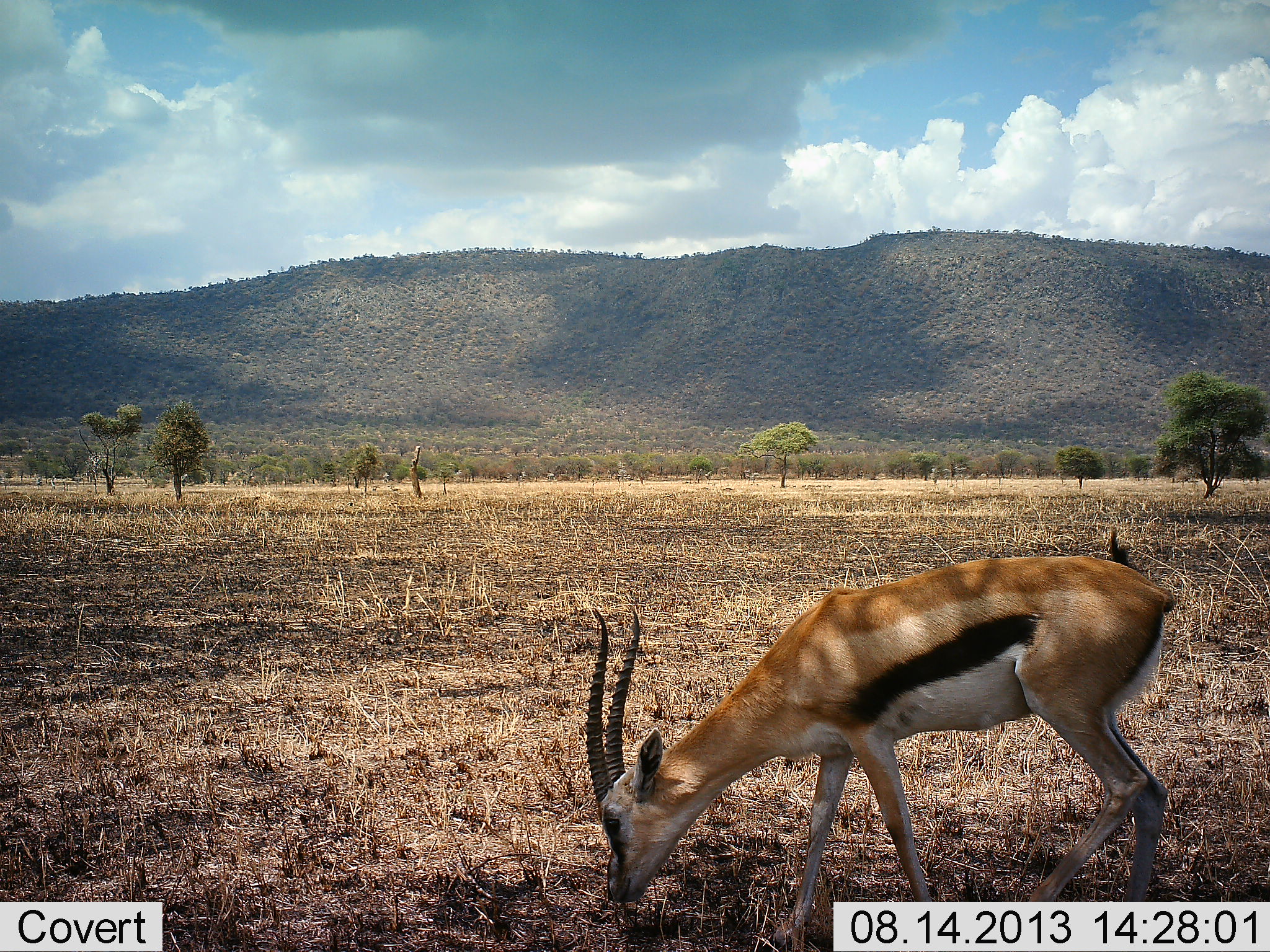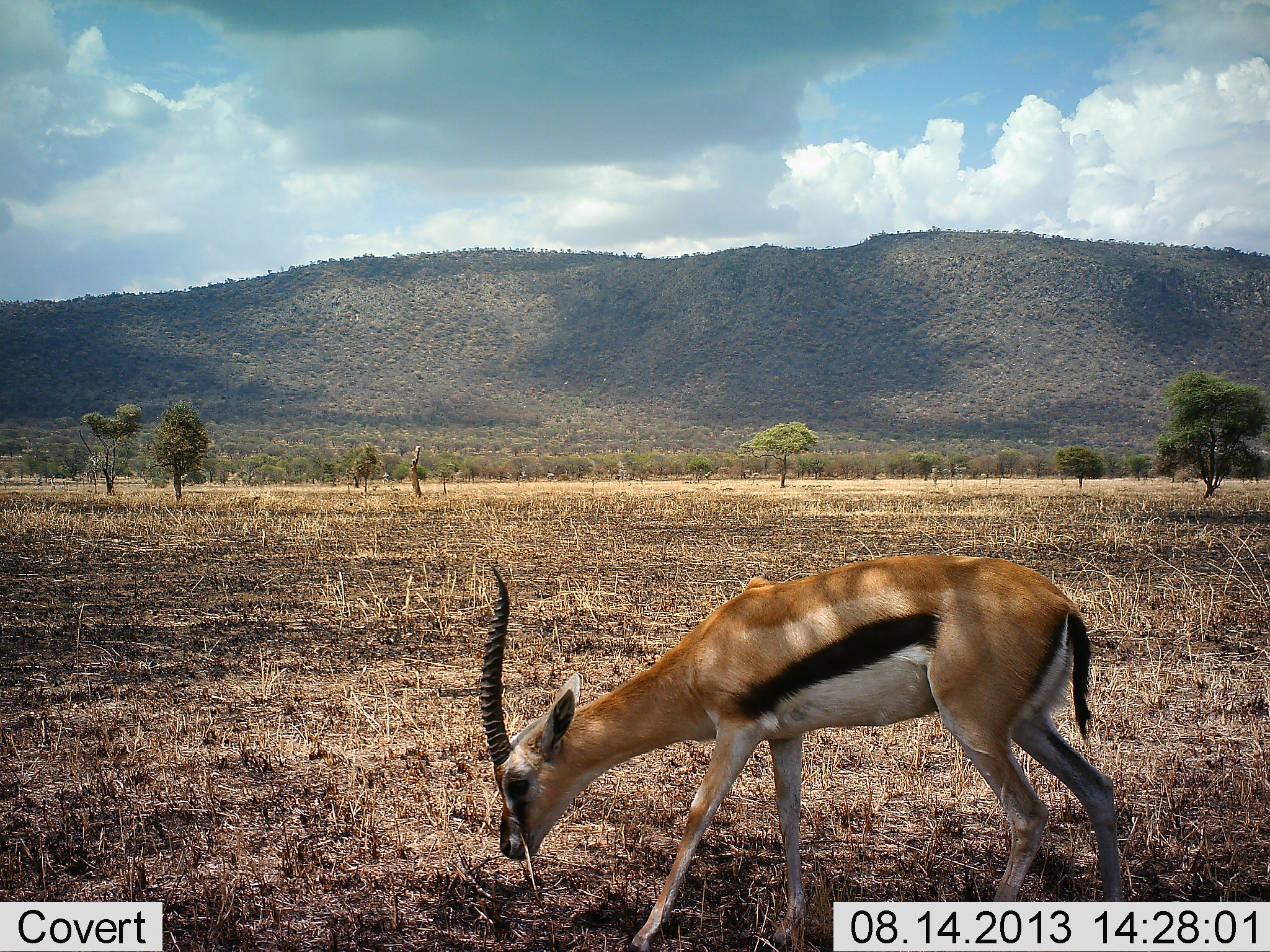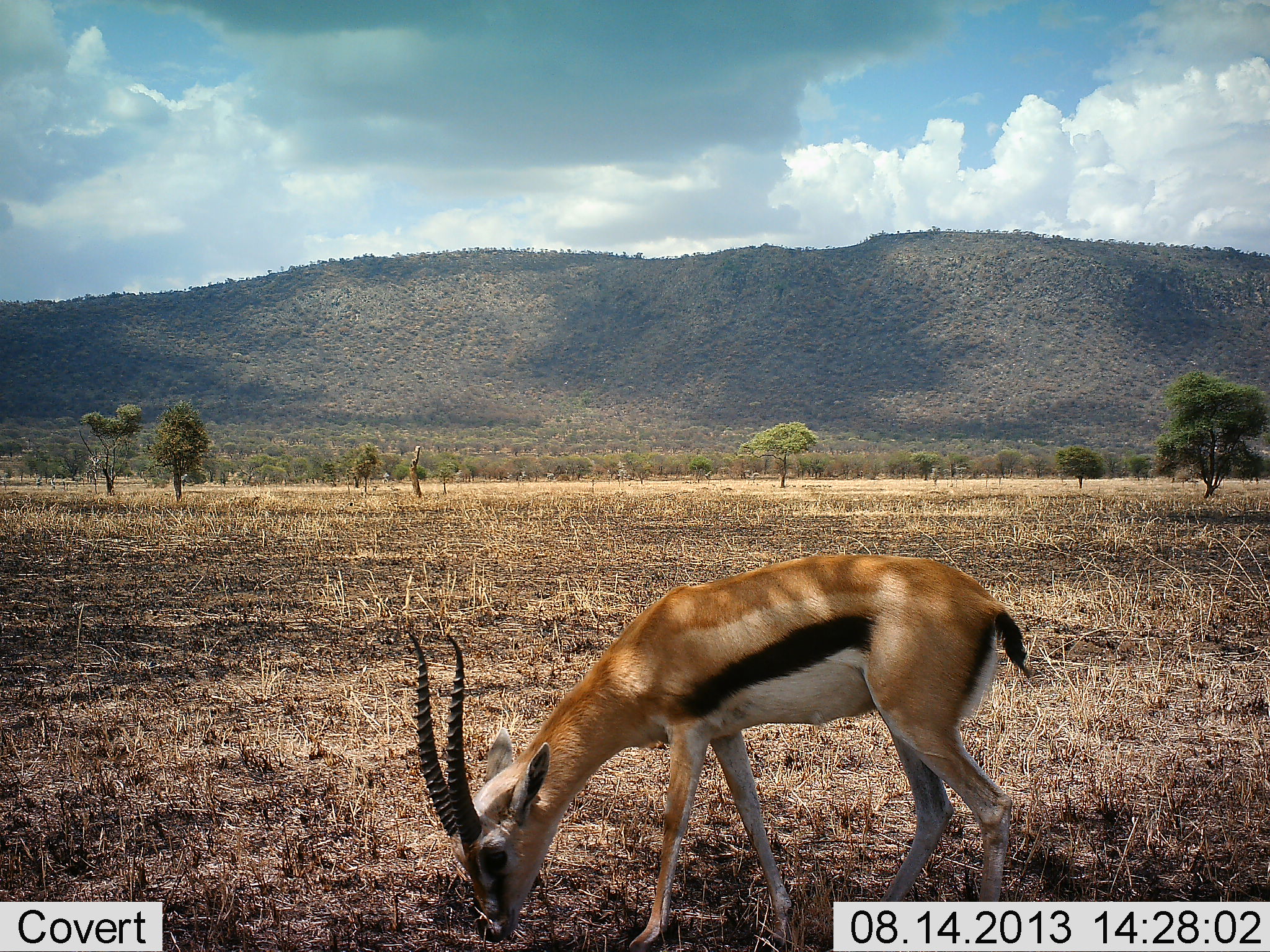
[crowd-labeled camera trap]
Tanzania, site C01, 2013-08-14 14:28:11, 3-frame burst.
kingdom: Animalia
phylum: Chordata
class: Mammalia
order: Artiodactyla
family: Bovidae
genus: Eudorcas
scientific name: Eudorcas thomsonii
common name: thomson's gazelle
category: gazellethomsons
Gazellethomsons (thomson's gazelle) (Eudorcas thomsonii), count 1. Behavior (volunteer vote fractions): standing 9%, resting 0%, moving 41%, interacting 0%. Young present (vote fraction): 0%. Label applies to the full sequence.